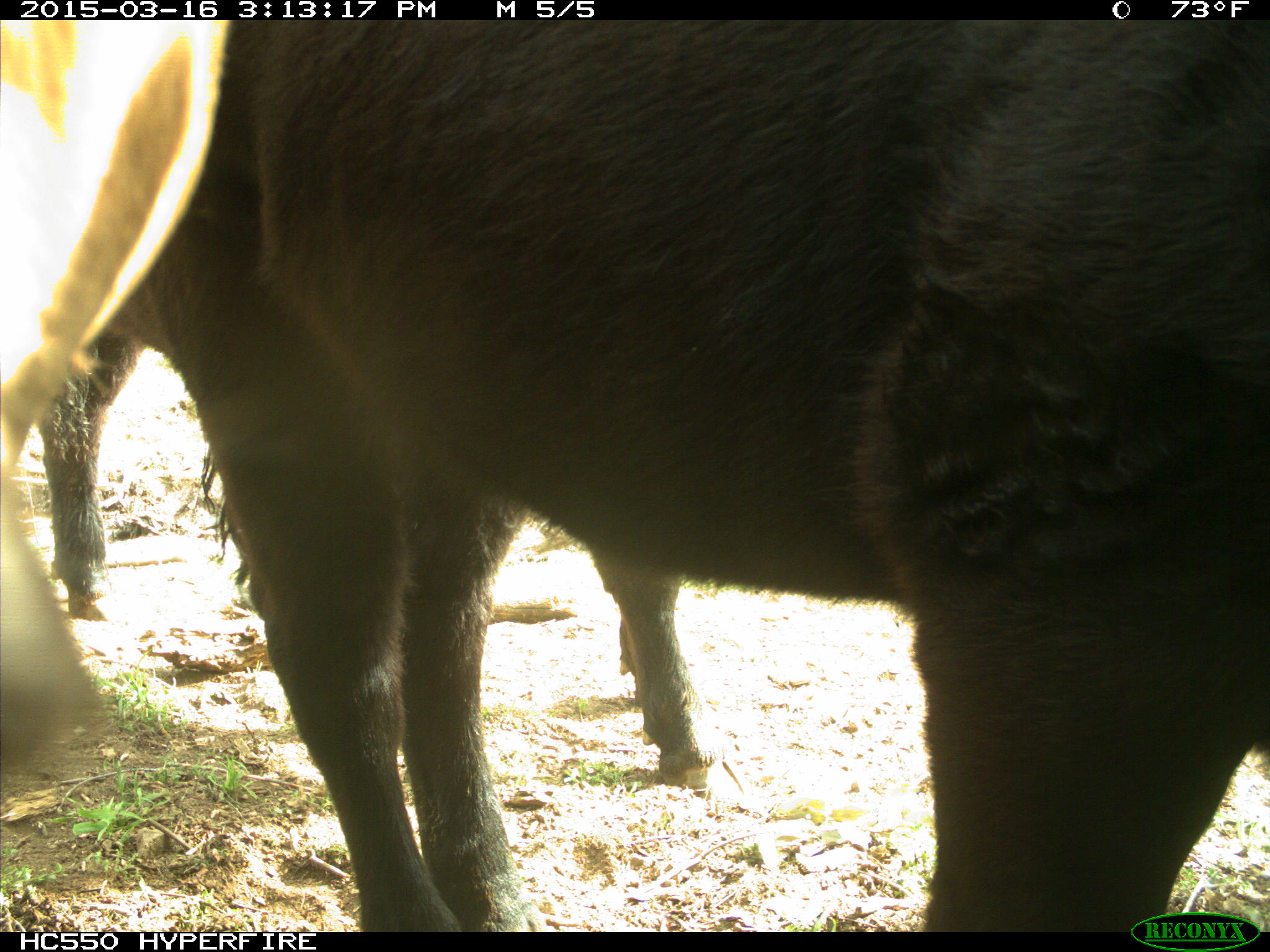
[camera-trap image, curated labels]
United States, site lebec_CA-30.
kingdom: Animalia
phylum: Chordata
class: Mammalia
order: Artiodactyla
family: Bovidae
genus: Bos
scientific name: Bos taurus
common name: domestic cow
Bos taurus (domestic cow).